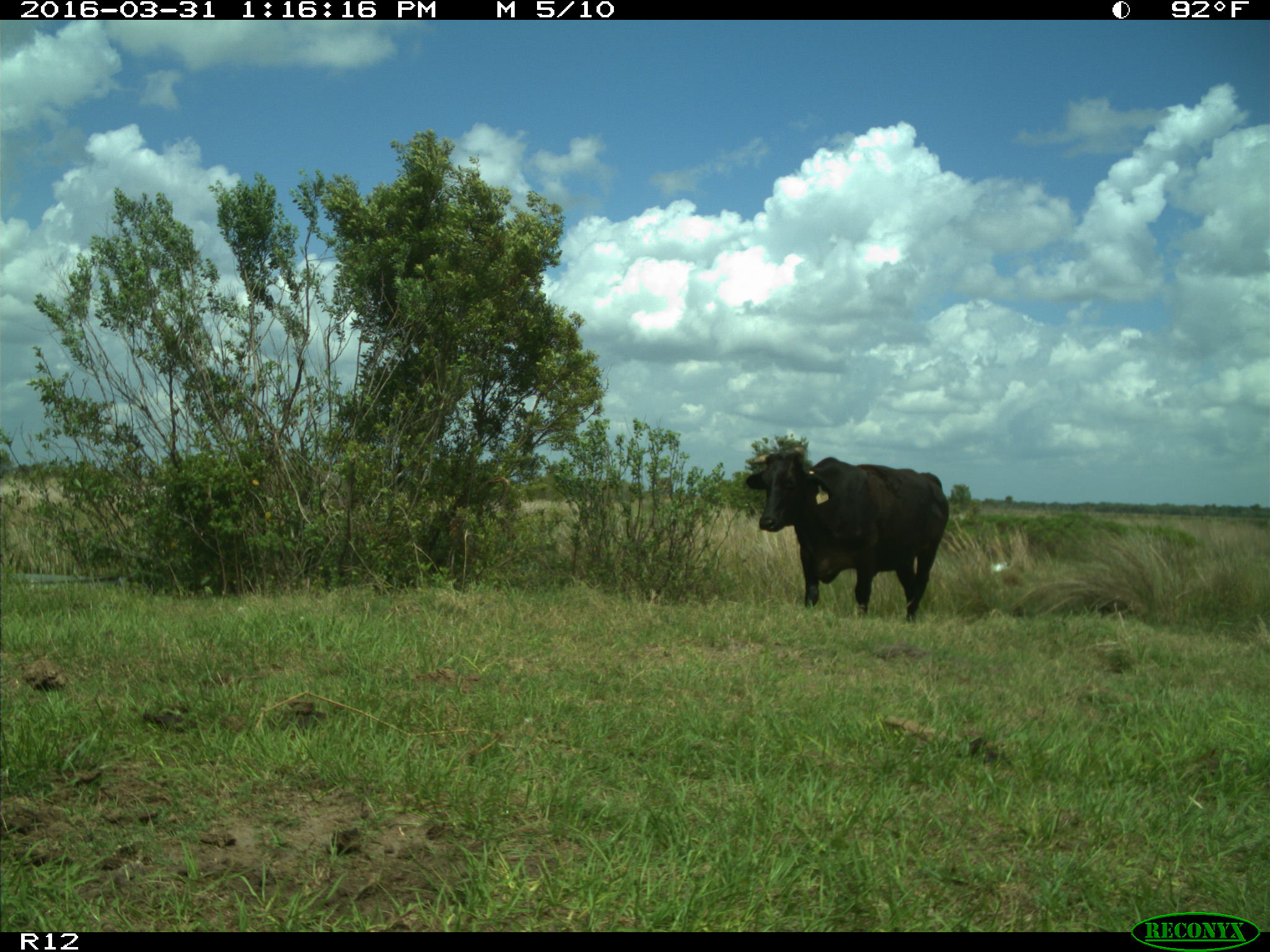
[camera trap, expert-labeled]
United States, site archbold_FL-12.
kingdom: Animalia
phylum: Chordata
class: Mammalia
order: Artiodactyla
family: Bovidae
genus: Bos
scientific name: Bos taurus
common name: domestic cow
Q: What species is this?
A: Bos taurus (domestic cow).